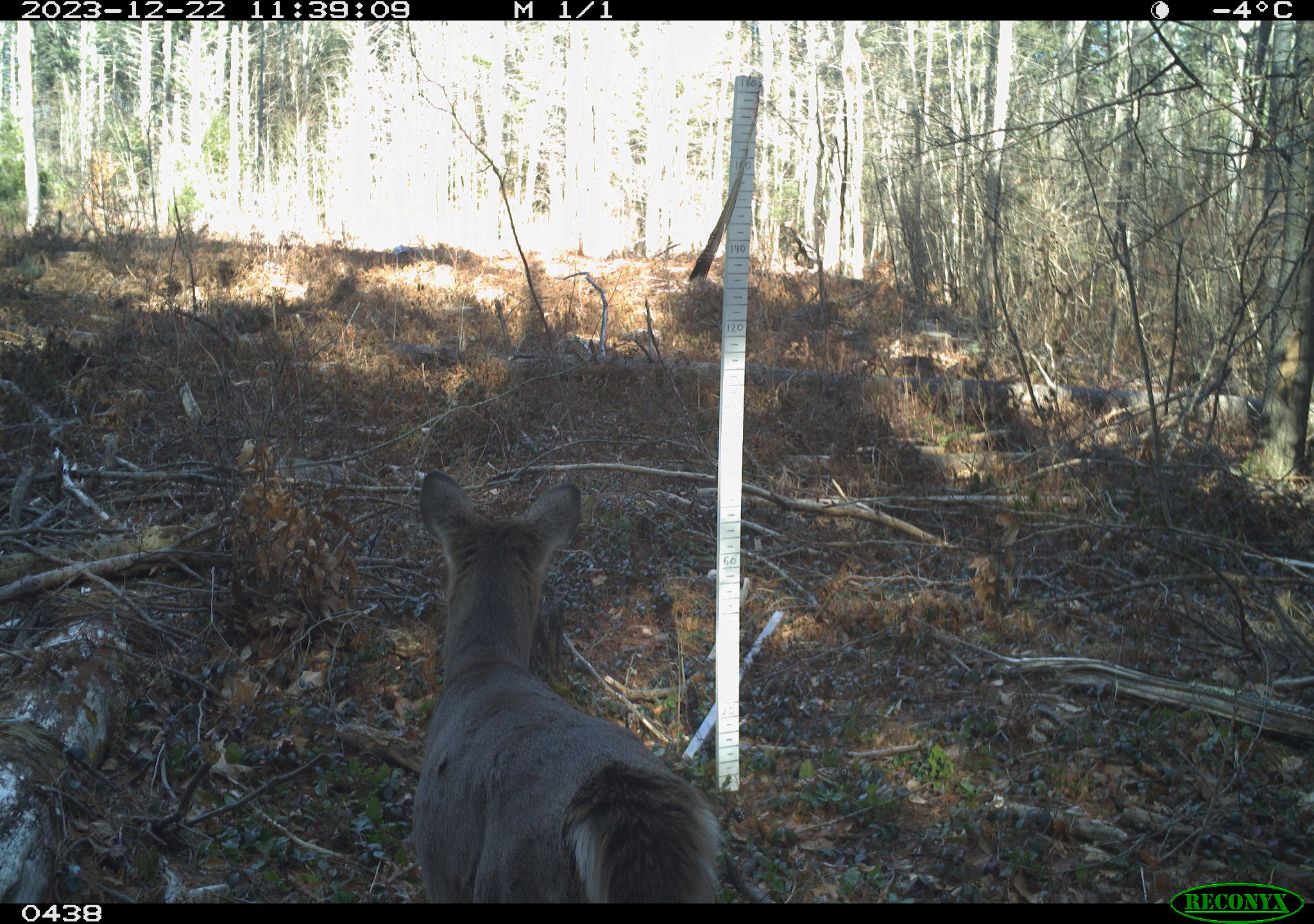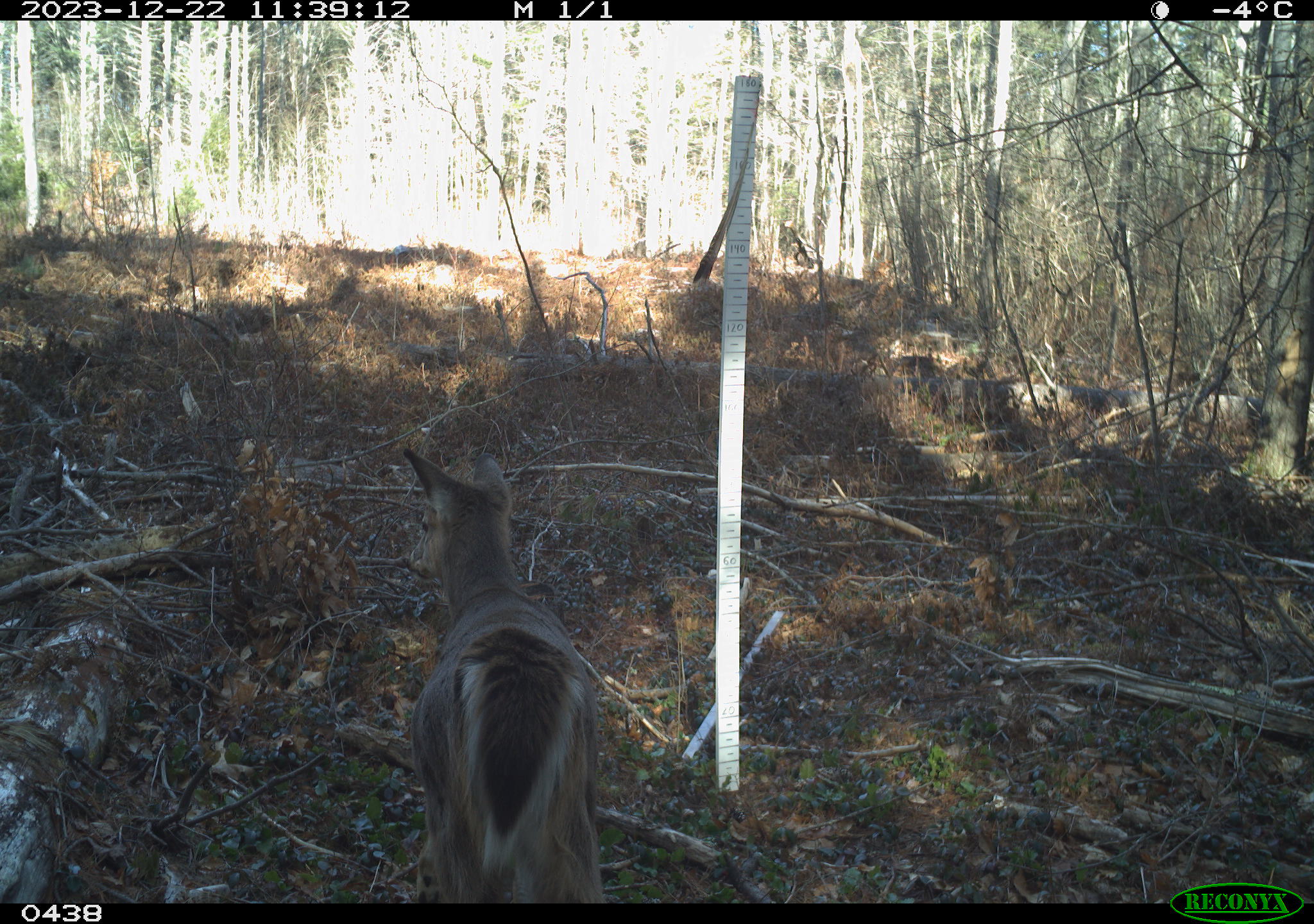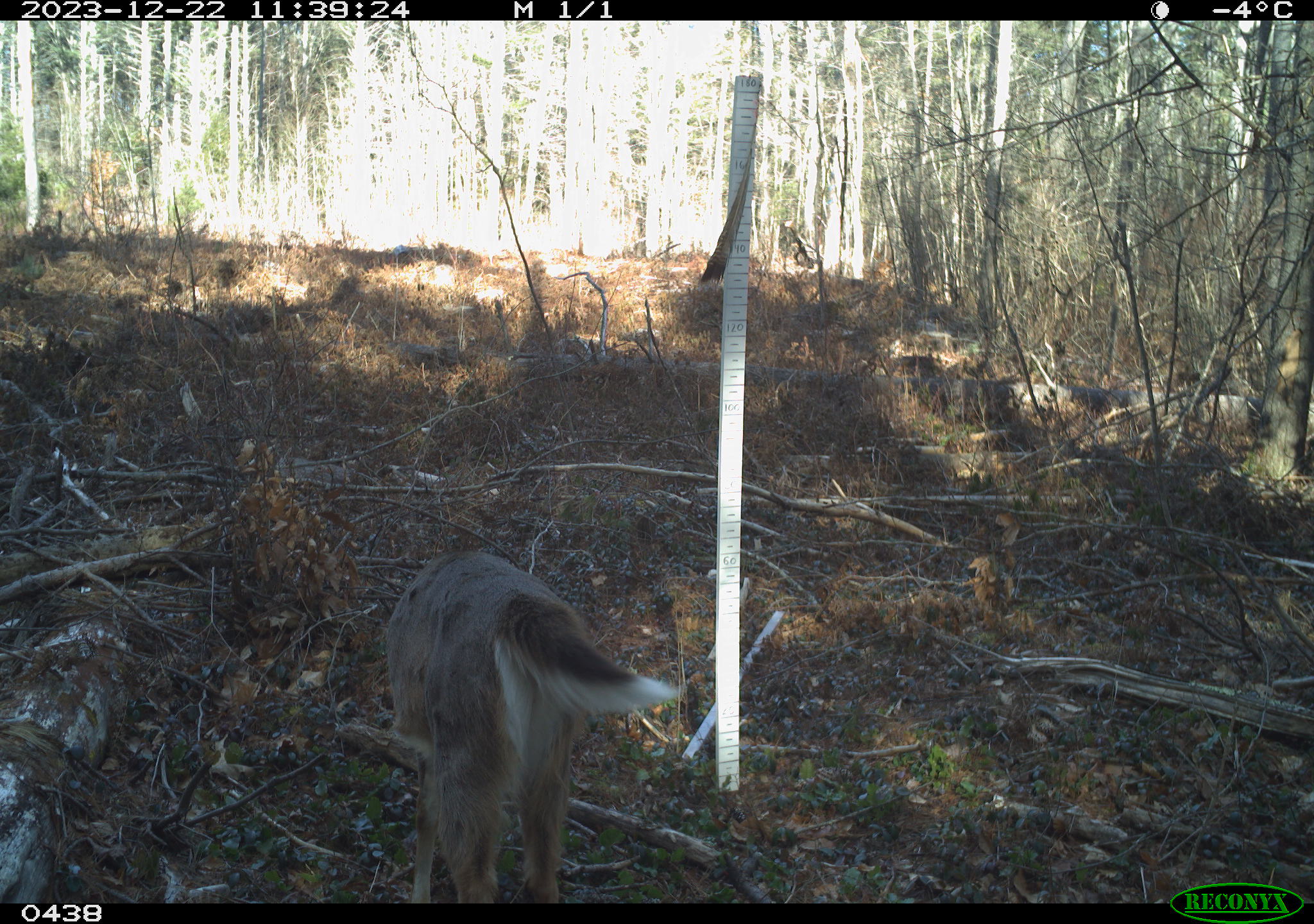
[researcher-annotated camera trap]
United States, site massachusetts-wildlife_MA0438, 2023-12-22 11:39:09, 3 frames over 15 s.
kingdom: Animalia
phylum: Chordata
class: Mammalia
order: Artiodactyla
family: Cervidae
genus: Odocoileus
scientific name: Odocoileus virginianus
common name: white-tailed deer